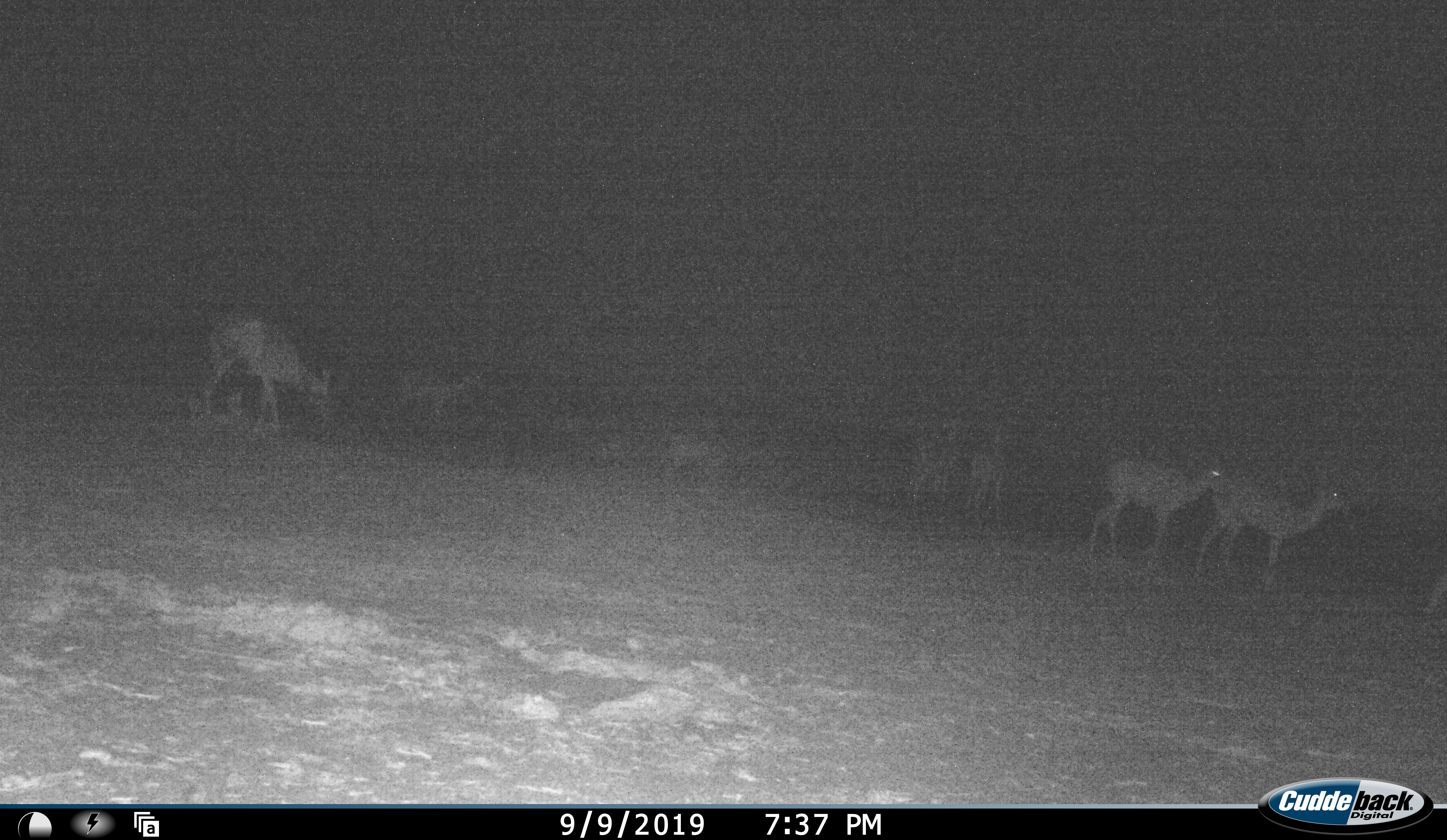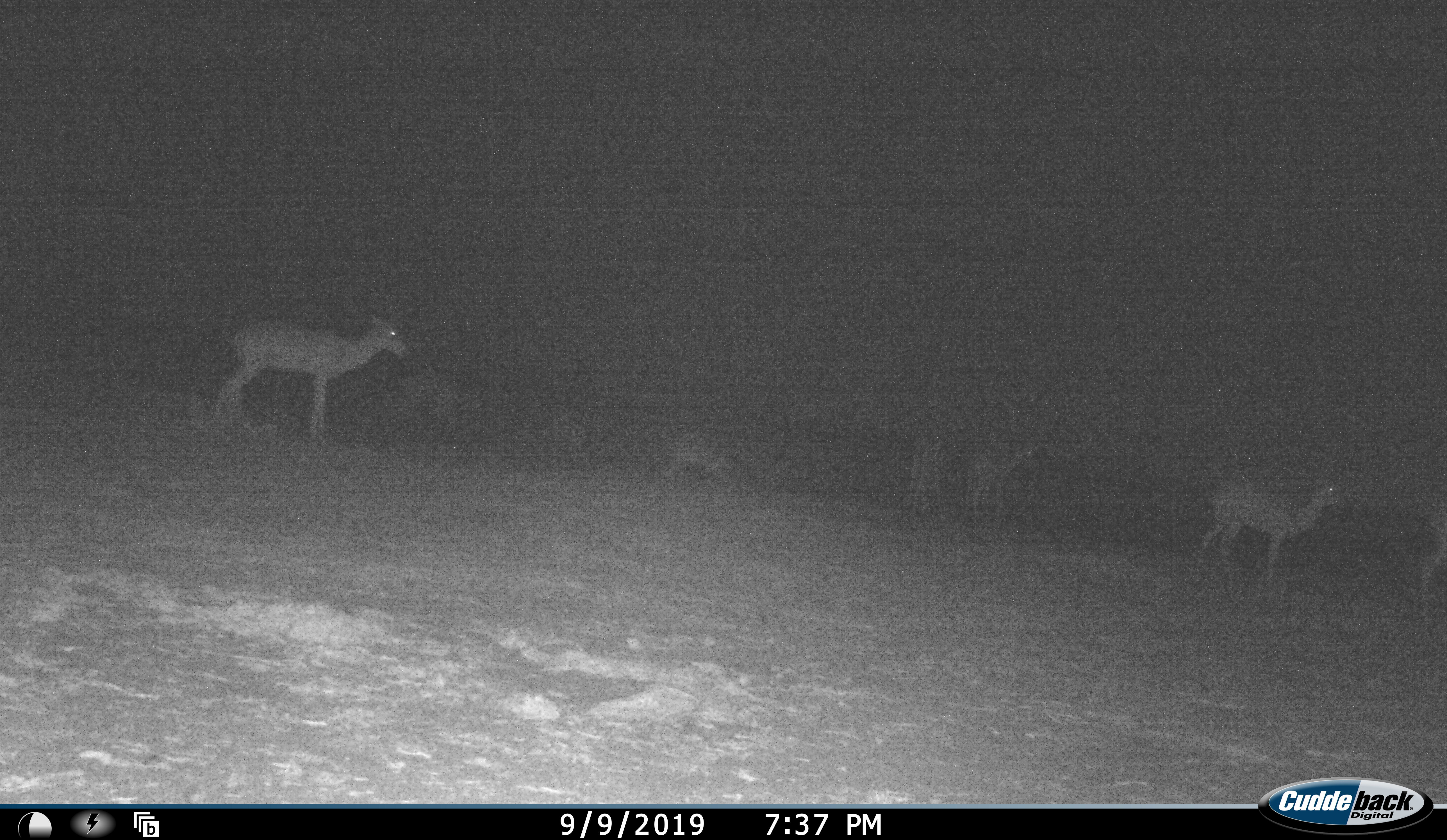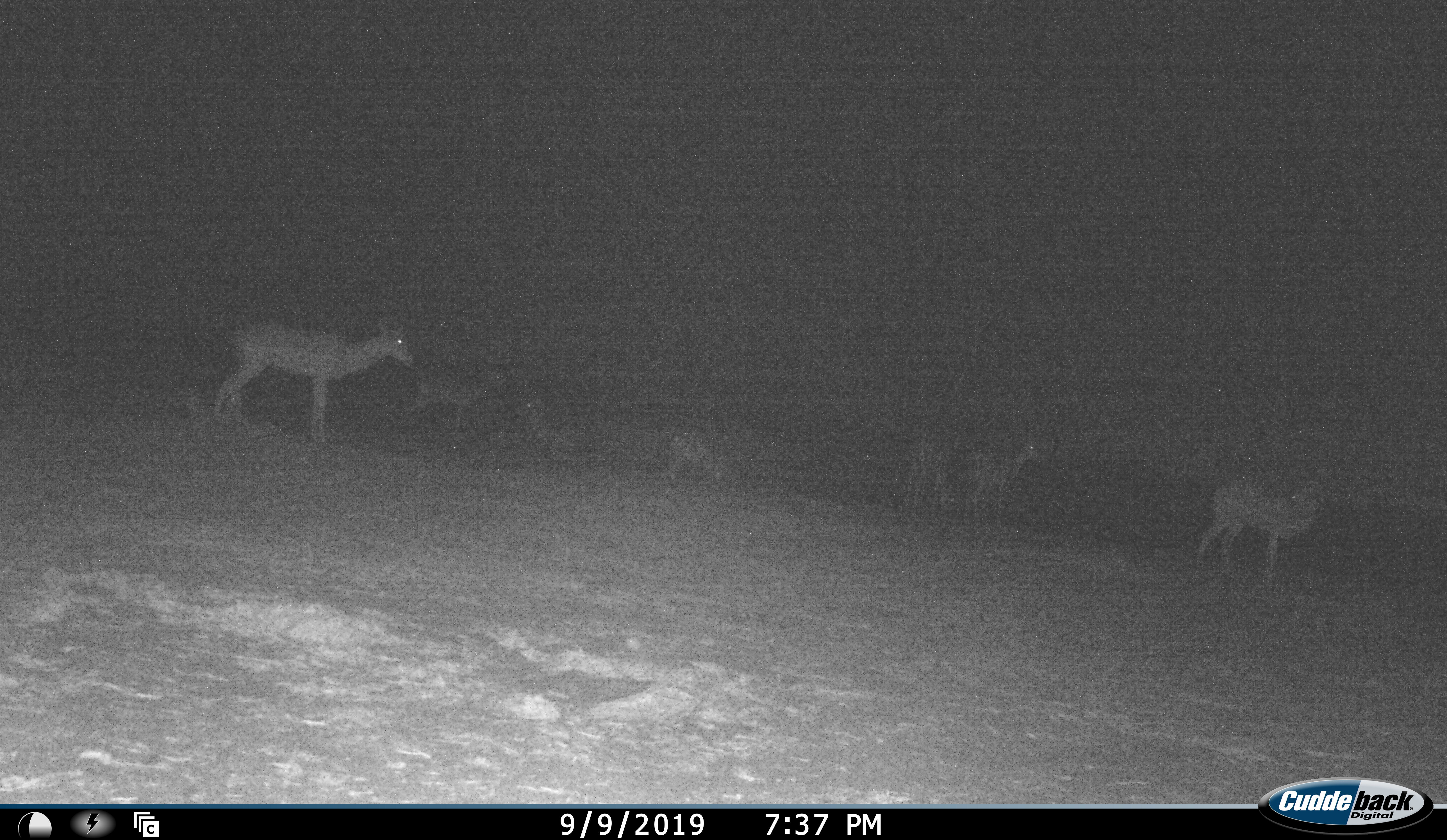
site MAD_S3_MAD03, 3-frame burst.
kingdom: Animalia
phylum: Chordata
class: Mammalia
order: Artiodactyla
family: Bovidae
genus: Aepyceros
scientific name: Aepyceros melampus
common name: impala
Impala (Aepyceros melampus), count 9. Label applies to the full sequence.